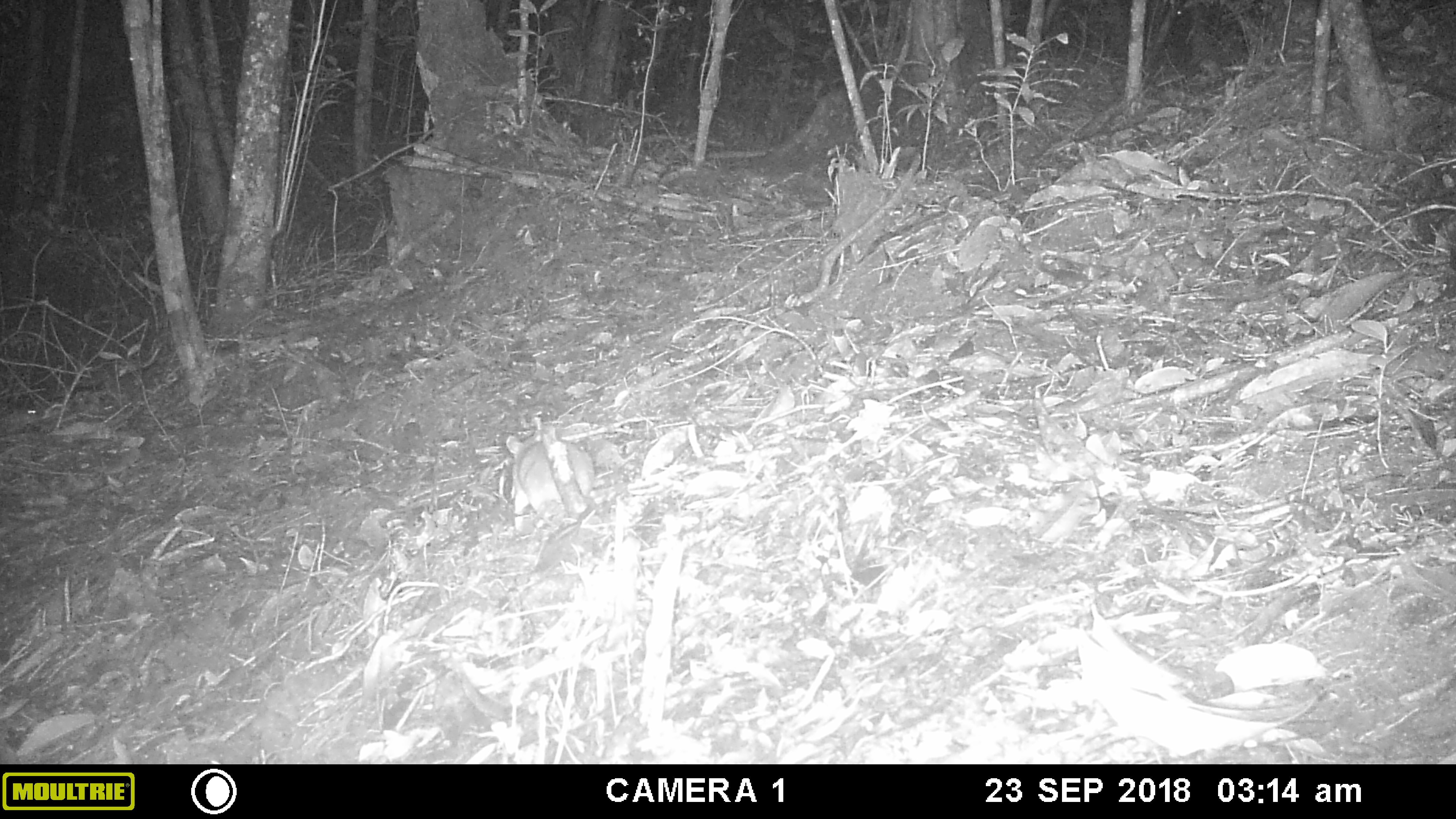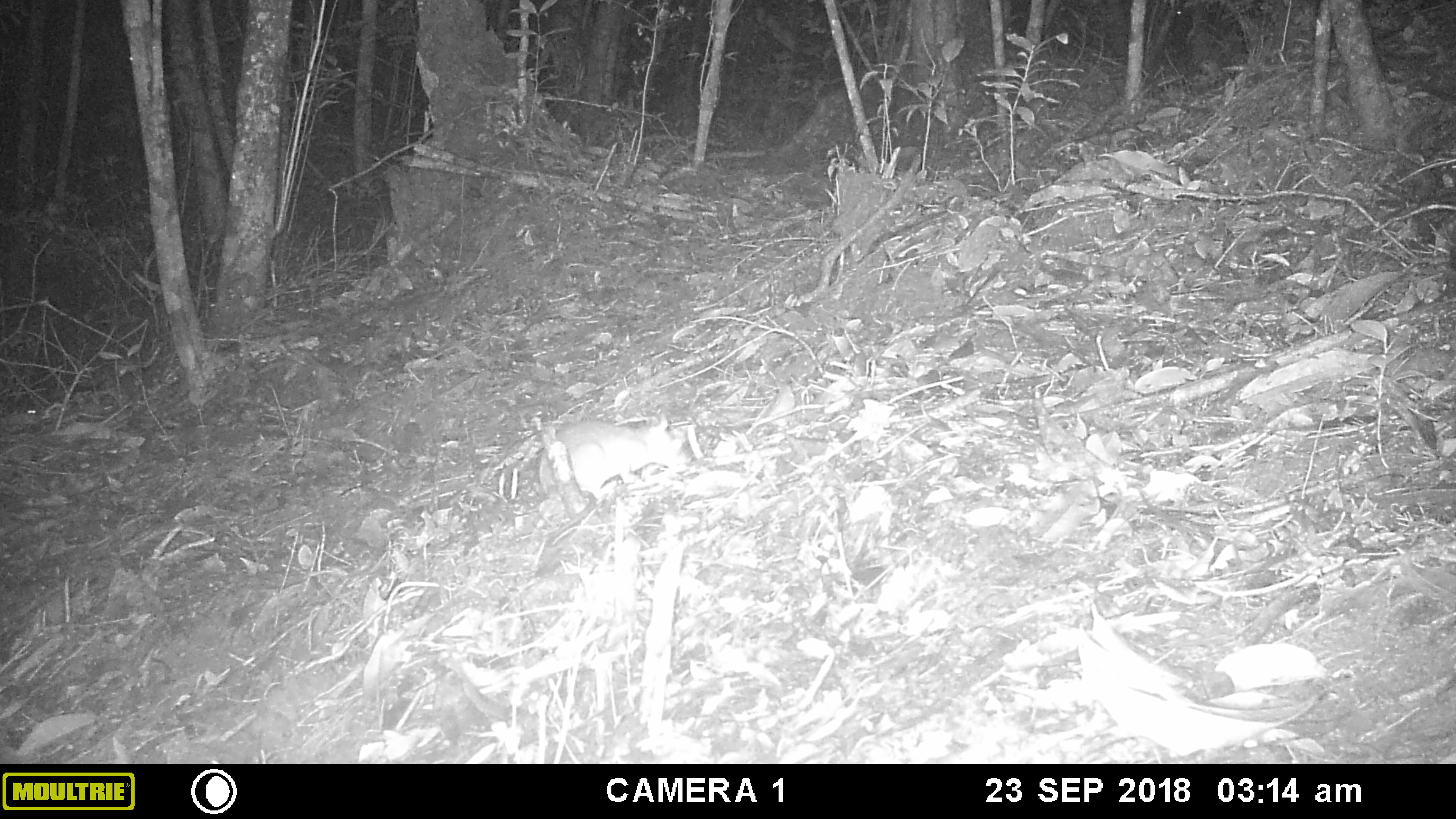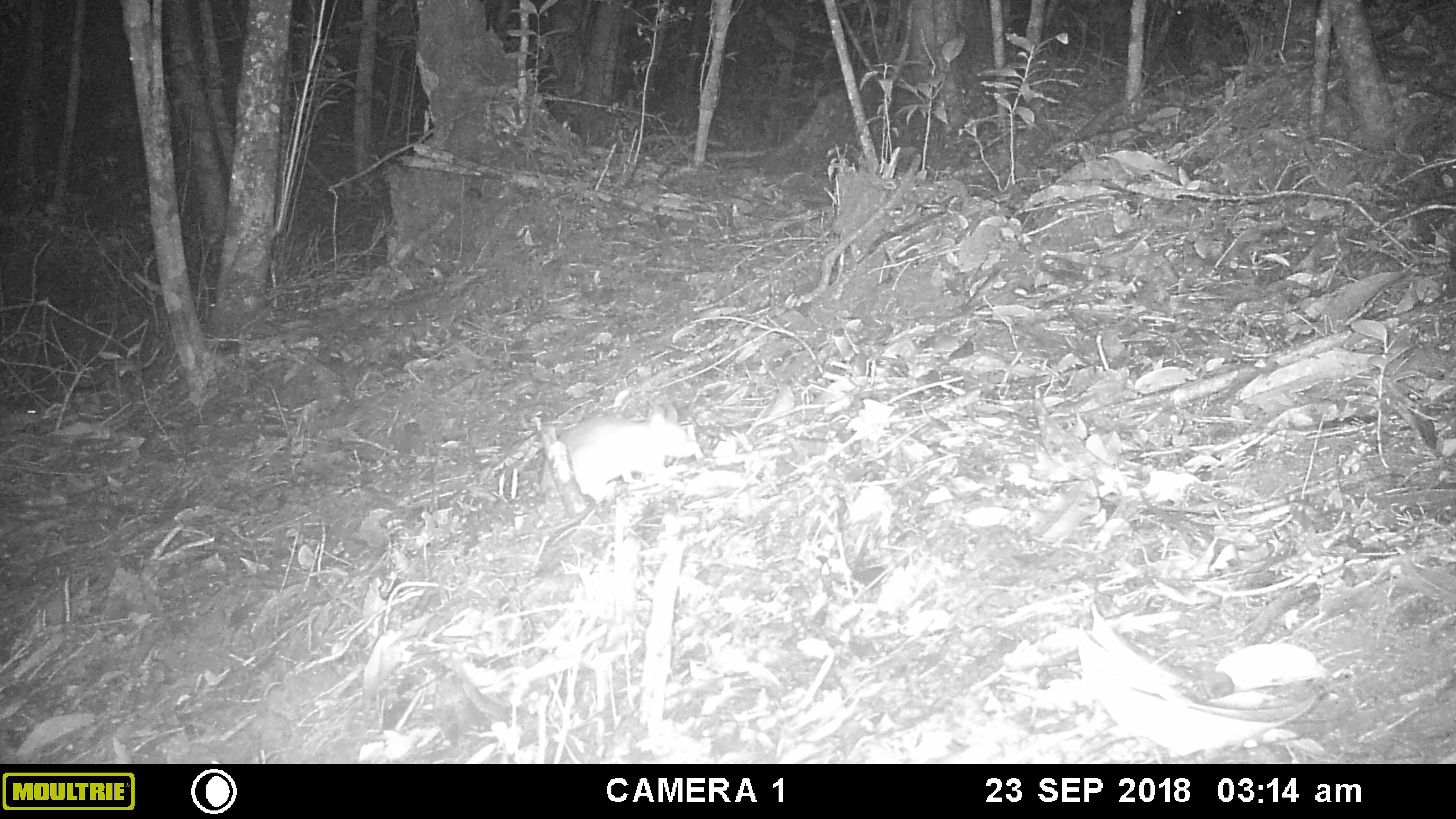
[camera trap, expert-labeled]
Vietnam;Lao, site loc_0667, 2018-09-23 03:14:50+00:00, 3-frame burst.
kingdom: Animalia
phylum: Chordata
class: Mammalia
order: Rodentia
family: Muridae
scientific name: Muridae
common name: old-world mice and rats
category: unidentified murid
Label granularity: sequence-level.